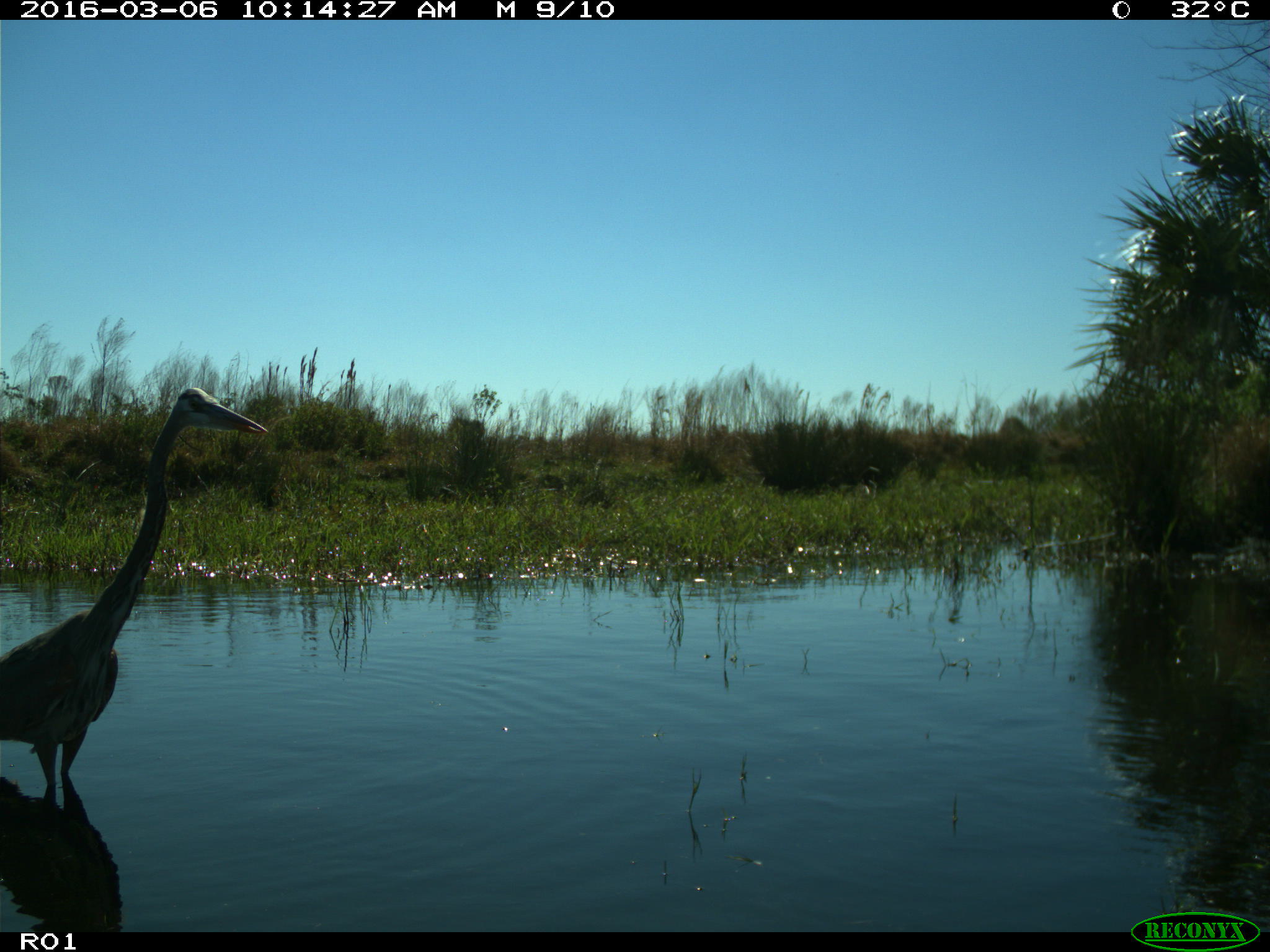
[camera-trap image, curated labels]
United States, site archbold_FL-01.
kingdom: Animalia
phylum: Chordata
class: Aves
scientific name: Aves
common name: birds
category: unidentified bird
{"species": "unidentified bird (birds) (Aves)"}